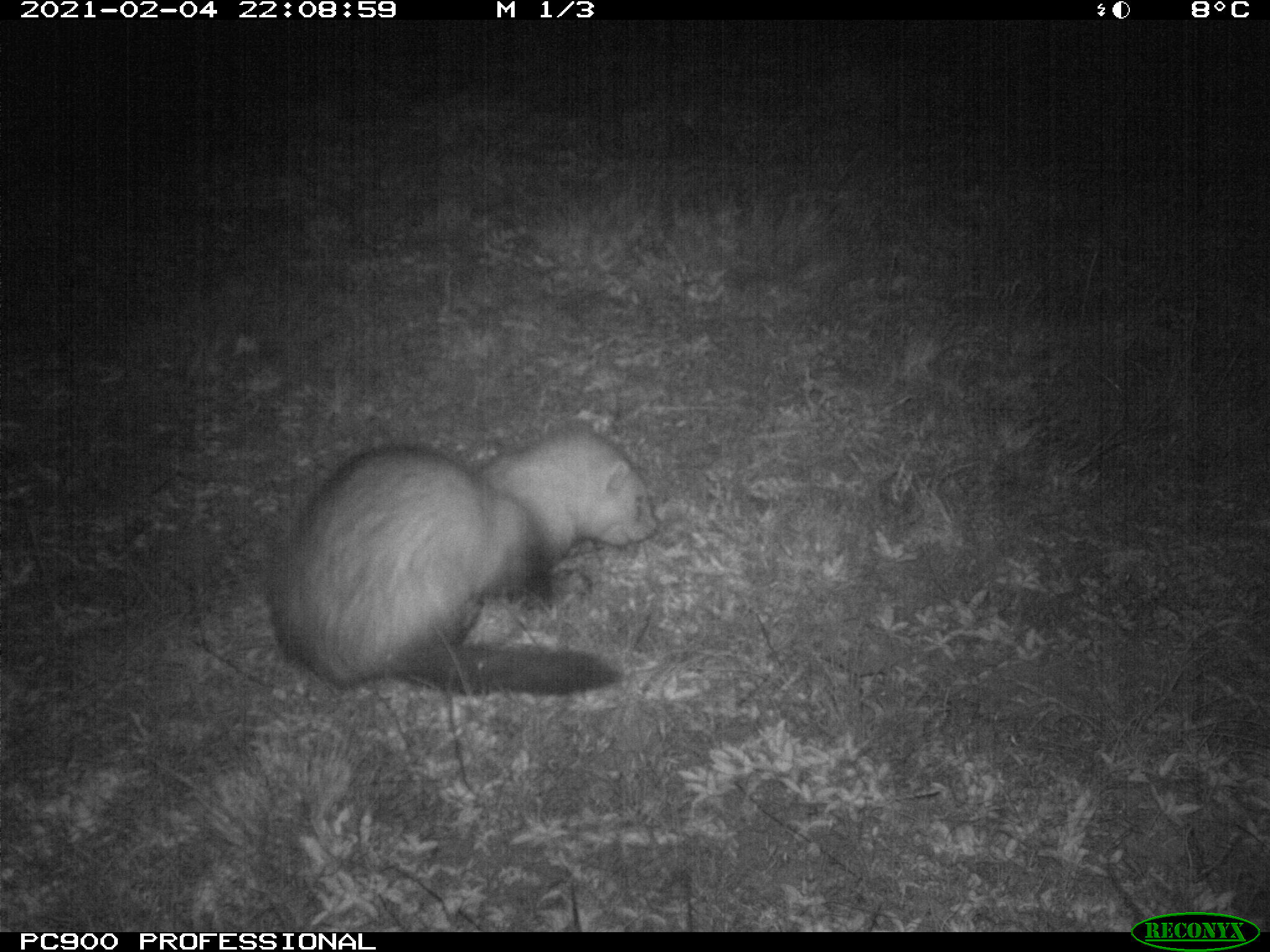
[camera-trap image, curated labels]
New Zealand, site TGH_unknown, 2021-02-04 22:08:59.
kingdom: Animalia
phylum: Chordata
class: Mammalia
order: Carnivora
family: Mustelidae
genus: Mustela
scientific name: Mustela furo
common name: ferret